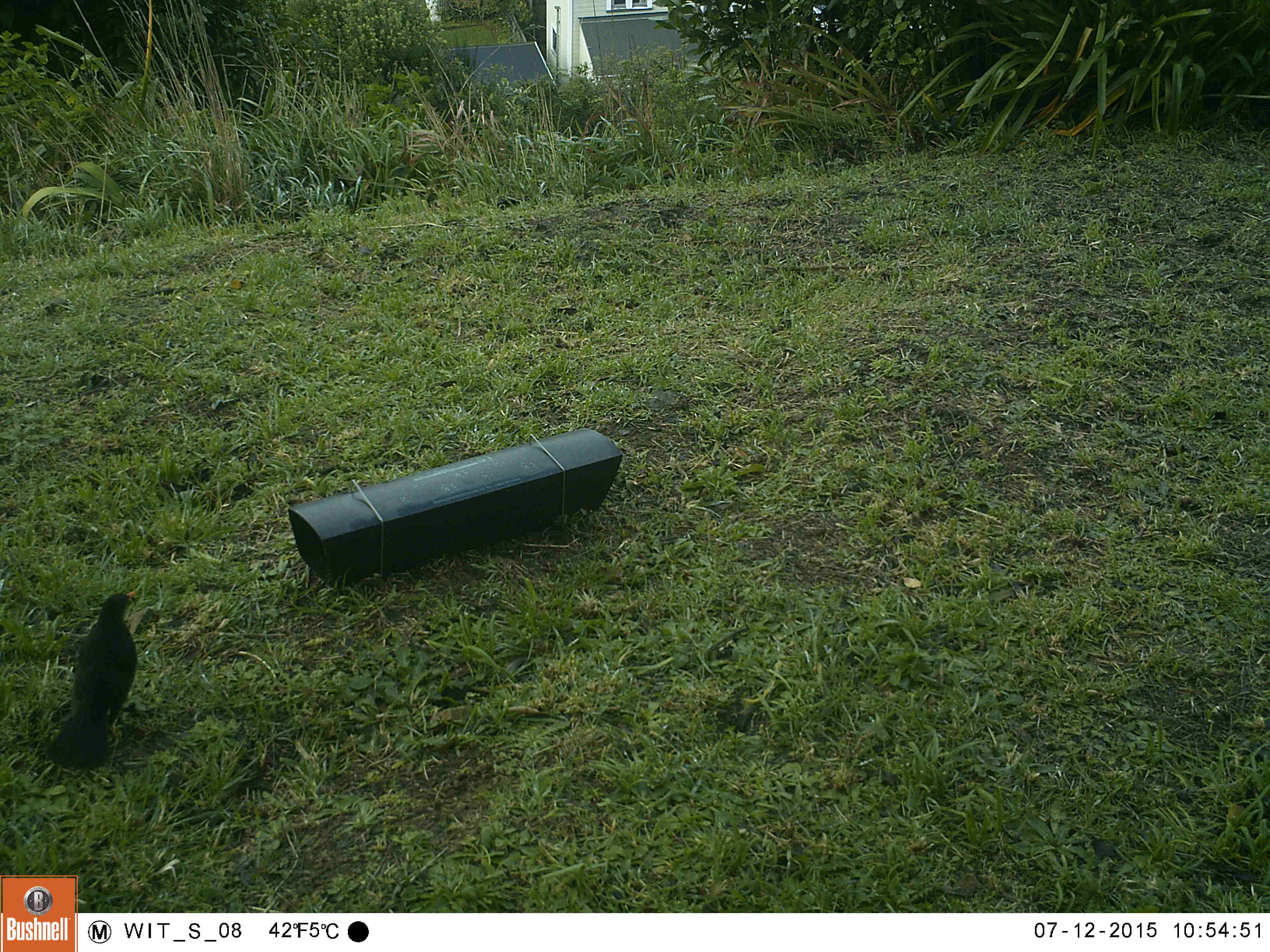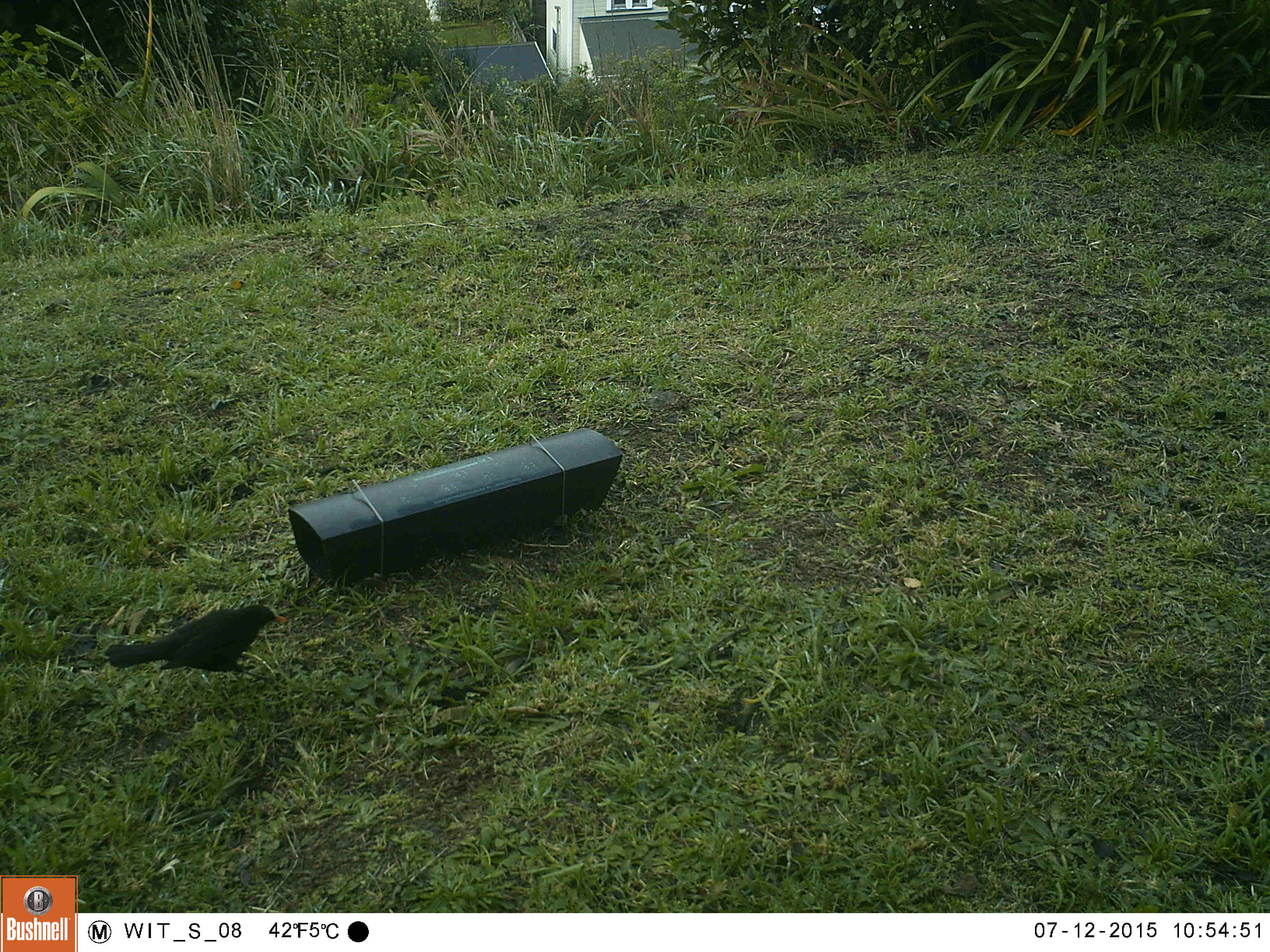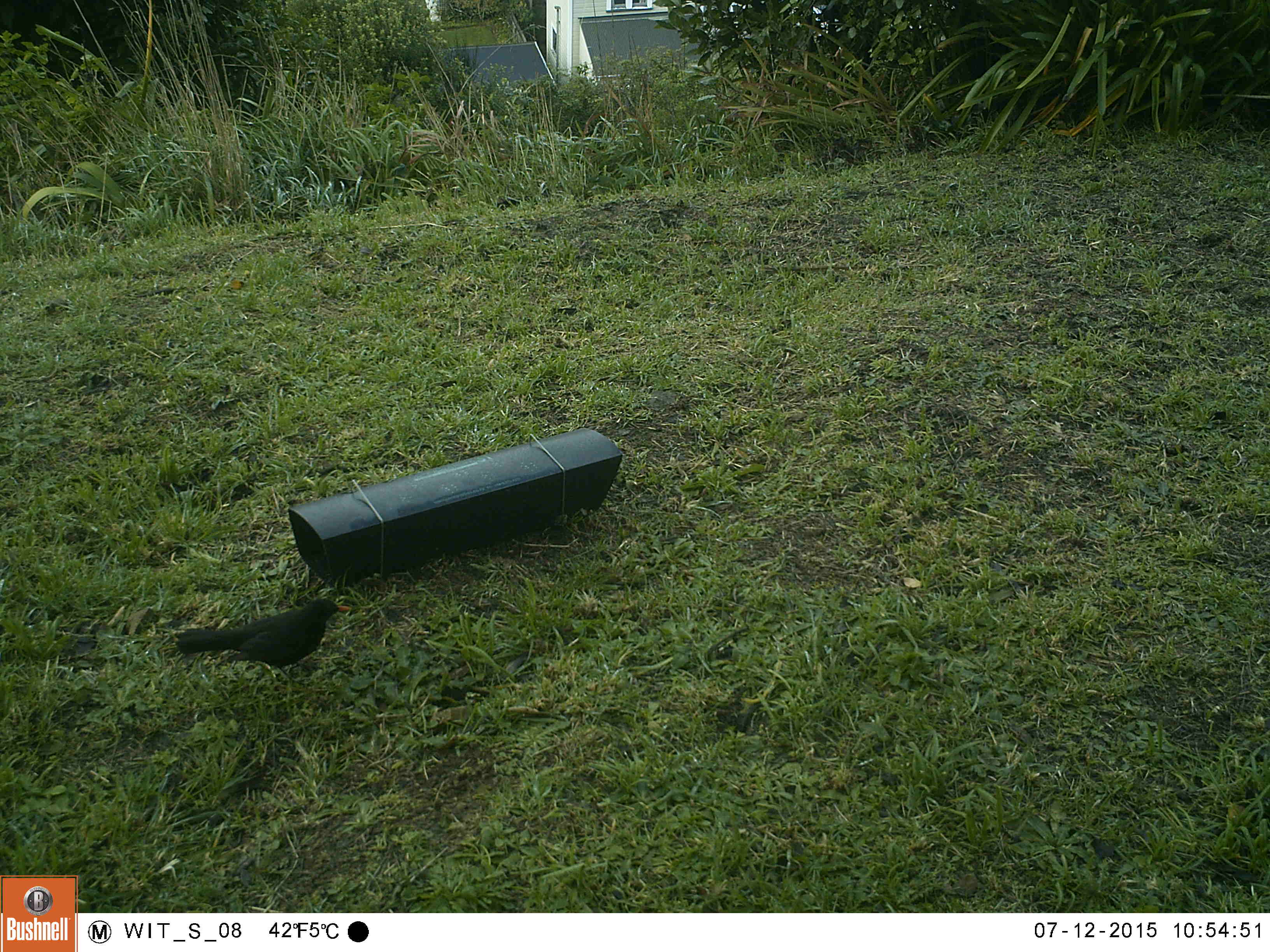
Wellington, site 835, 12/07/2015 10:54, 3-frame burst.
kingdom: Animalia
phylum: Chordata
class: Aves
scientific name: Aves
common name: bird